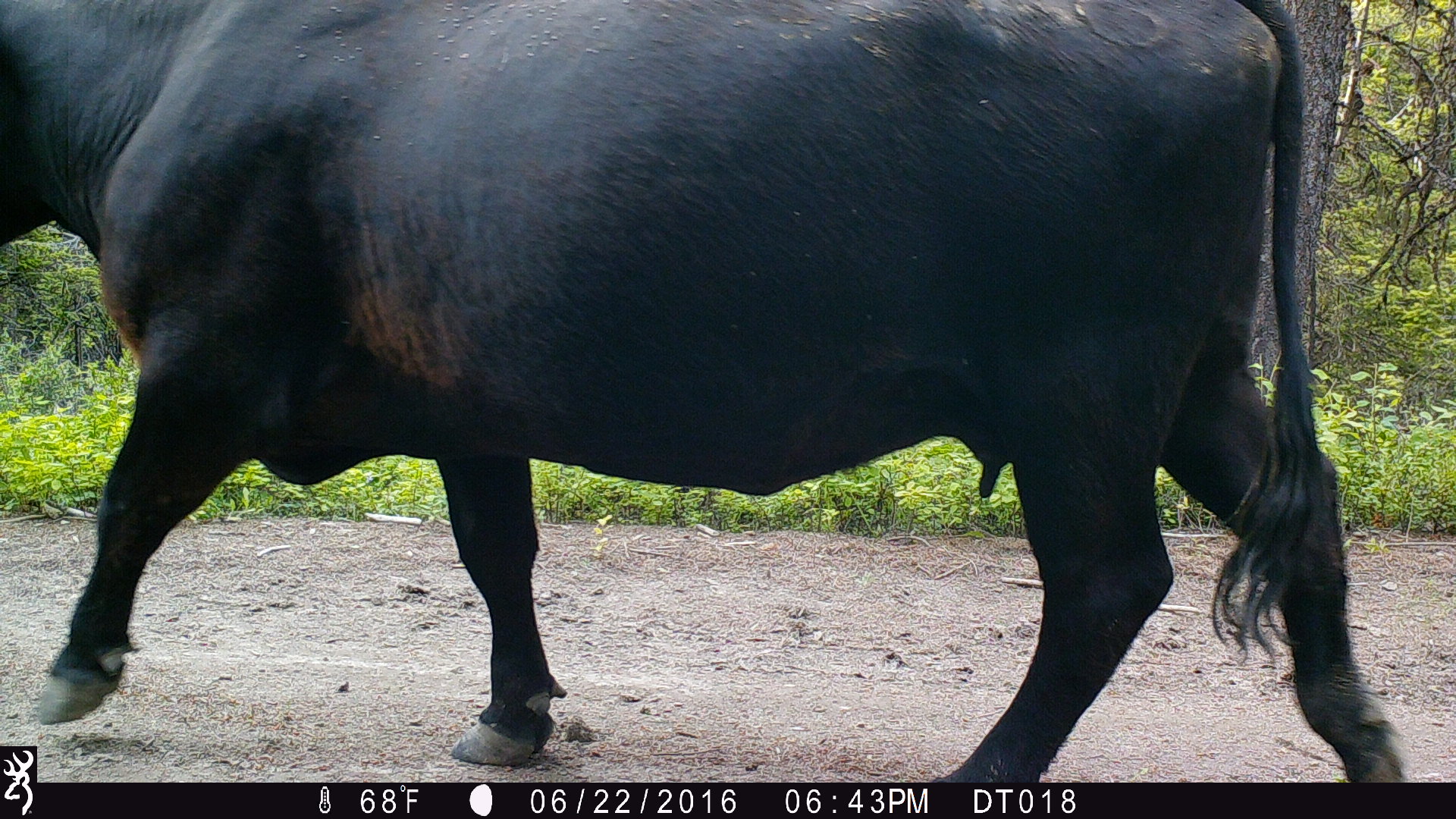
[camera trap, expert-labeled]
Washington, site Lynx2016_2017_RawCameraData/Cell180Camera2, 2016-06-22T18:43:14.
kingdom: Animalia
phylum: Chordata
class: Mammalia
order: Artiodactyla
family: Bovidae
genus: Bos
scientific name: Bos taurus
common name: domestic cattle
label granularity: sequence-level